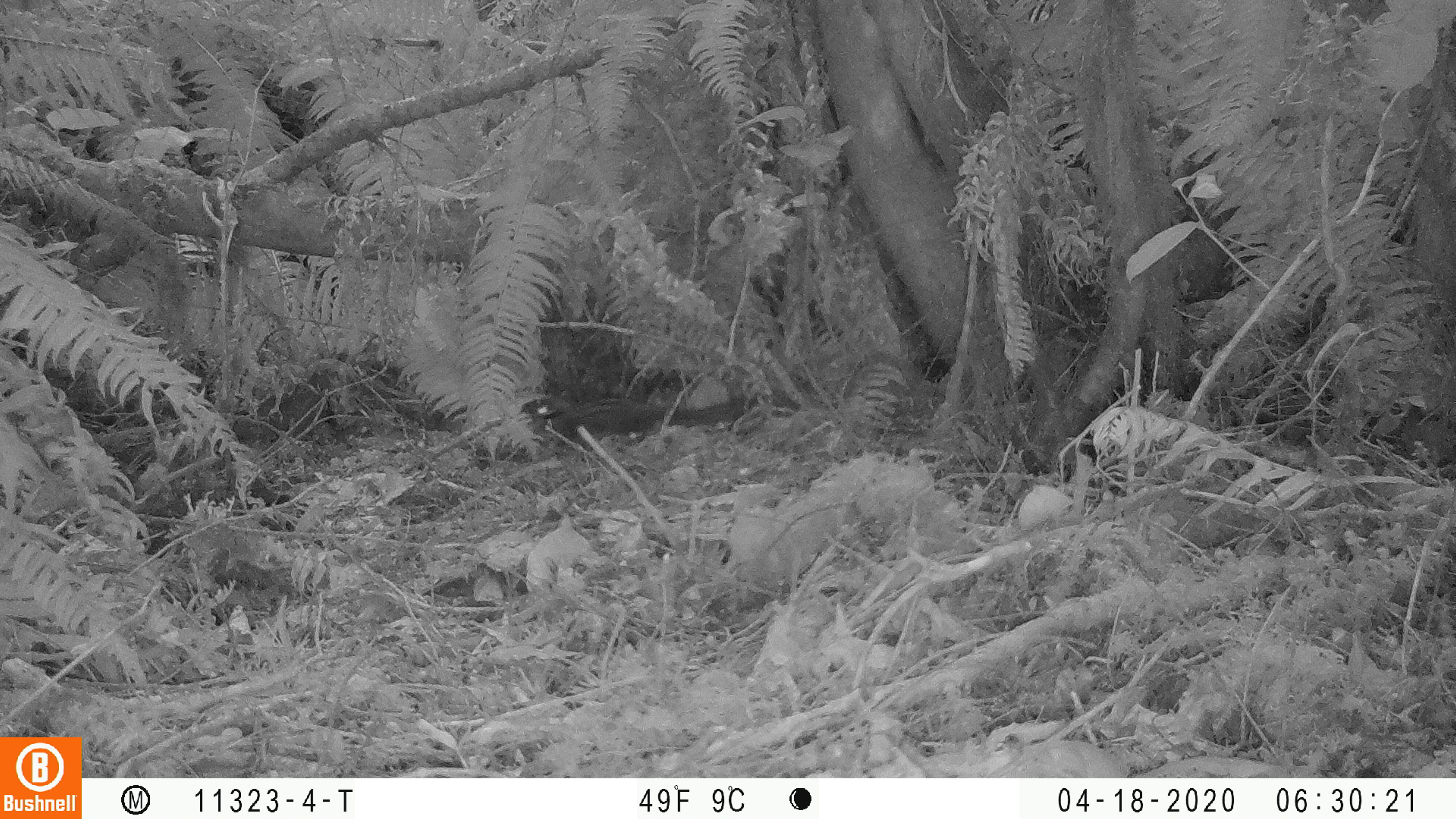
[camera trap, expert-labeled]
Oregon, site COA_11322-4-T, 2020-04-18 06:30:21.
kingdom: Animalia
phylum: Chordata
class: Mammalia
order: Rodentia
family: Sciuridae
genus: Neotamias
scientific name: Neotamias townsendii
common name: townsend's chipmunk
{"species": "townsend's chipmunk (Neotamias townsendii)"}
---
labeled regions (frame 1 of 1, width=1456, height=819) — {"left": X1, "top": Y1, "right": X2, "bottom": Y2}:
townsend's chipmunk: {"left": 525, "top": 383, "right": 764, "bottom": 458}